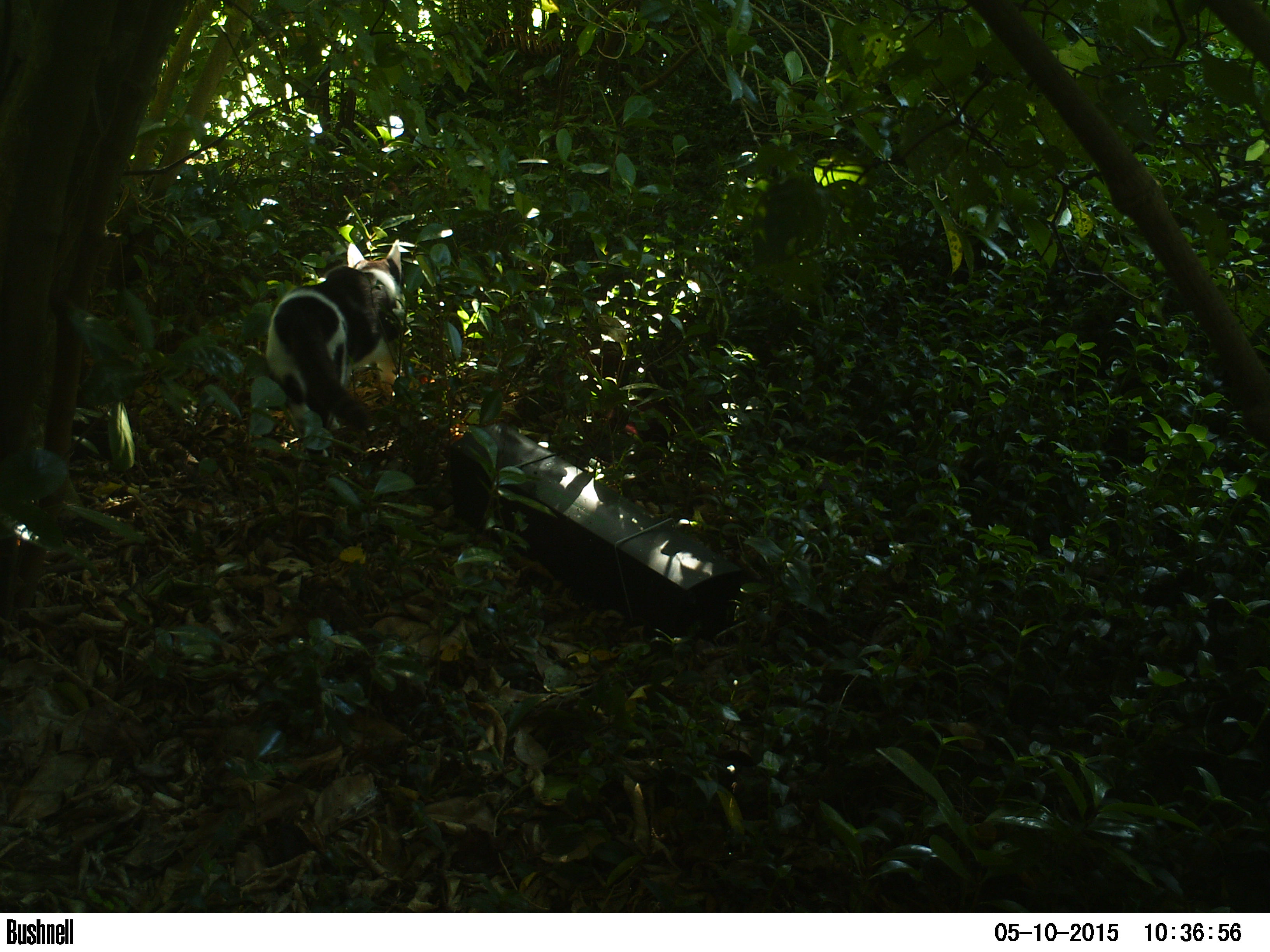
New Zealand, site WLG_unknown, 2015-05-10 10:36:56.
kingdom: Animalia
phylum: Chordata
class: Mammalia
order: Carnivora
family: Felidae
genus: Felis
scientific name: Felis catus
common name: domestic cat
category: cat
Cat (domestic cat) (Felis catus).